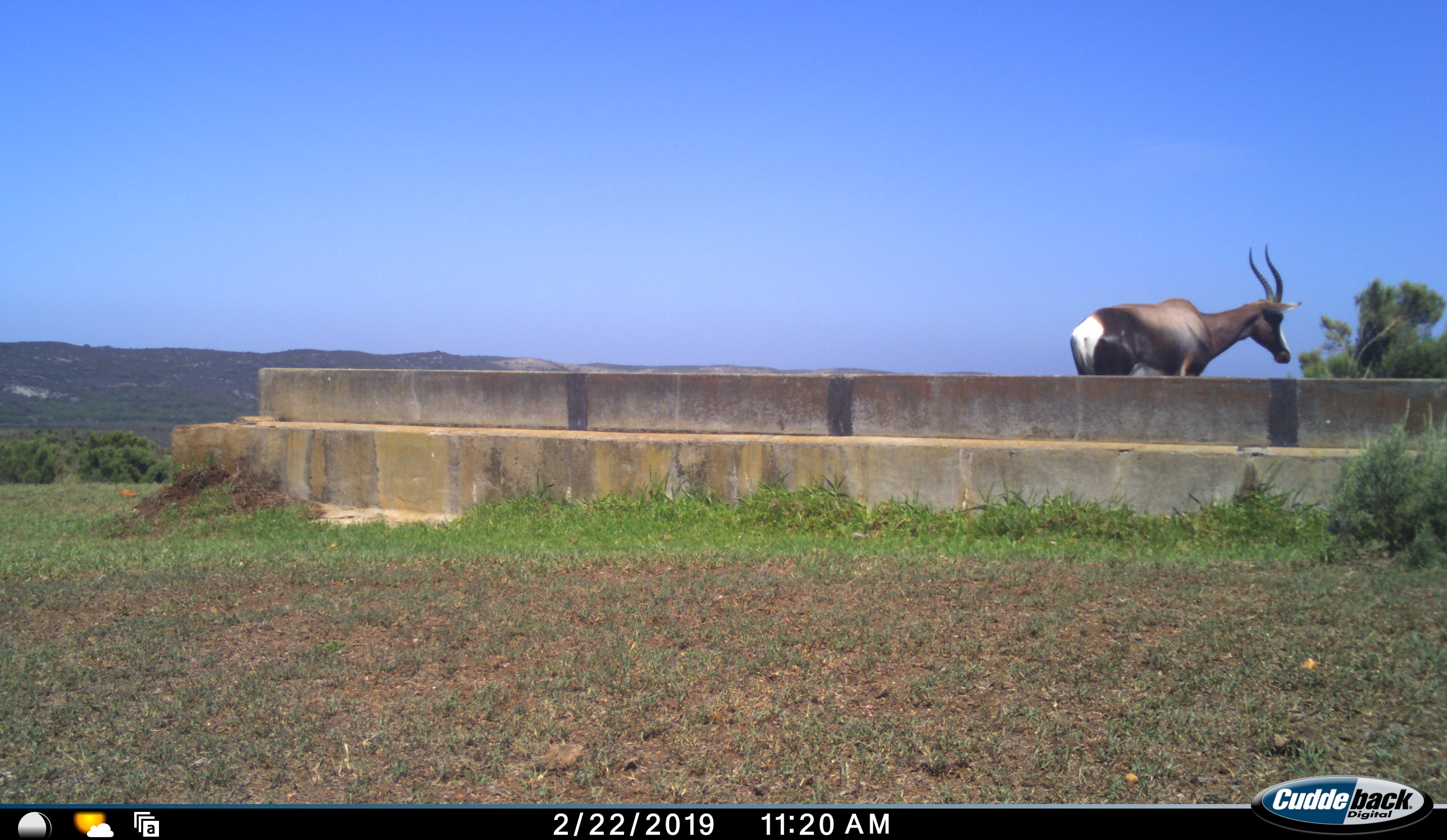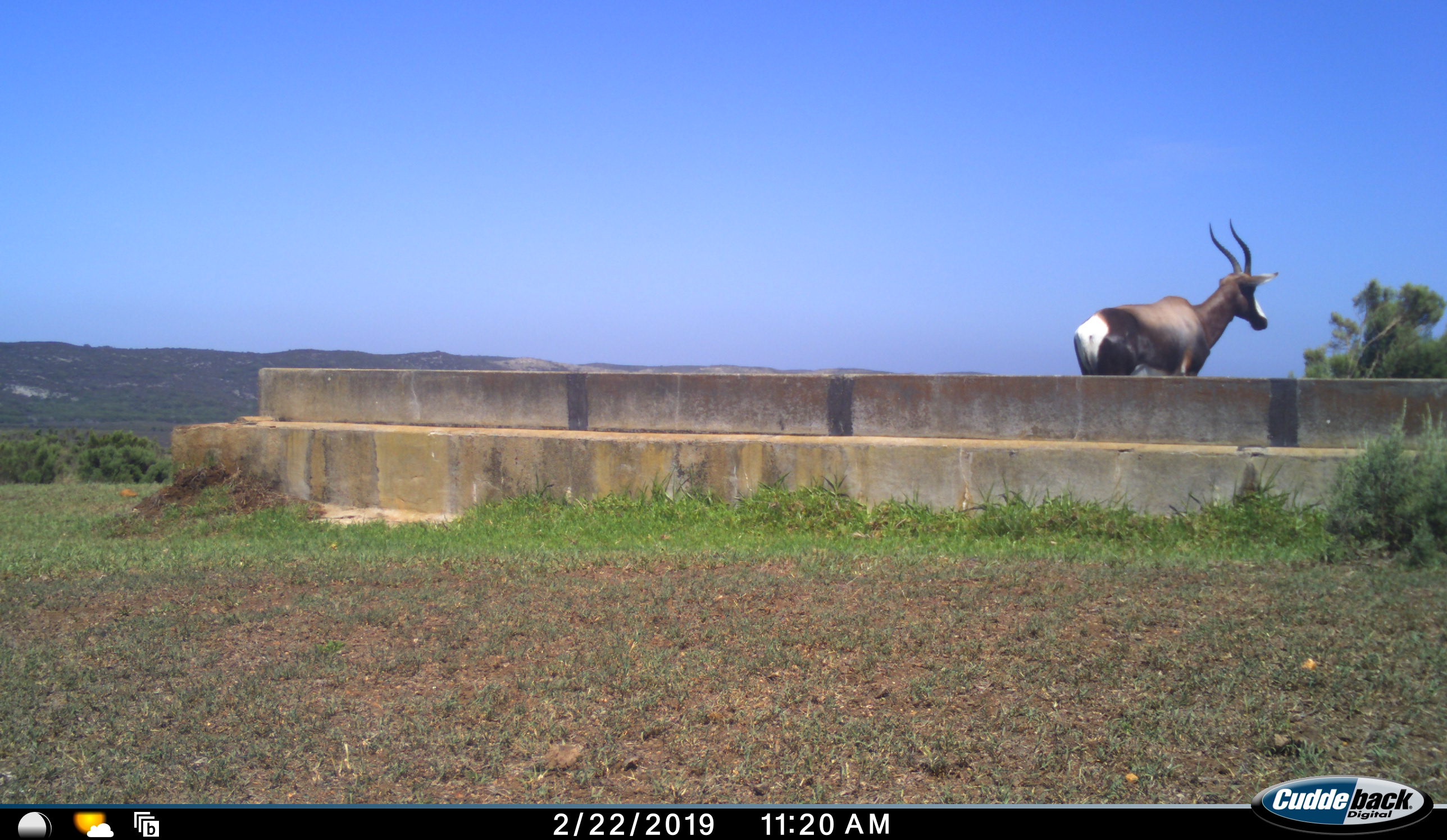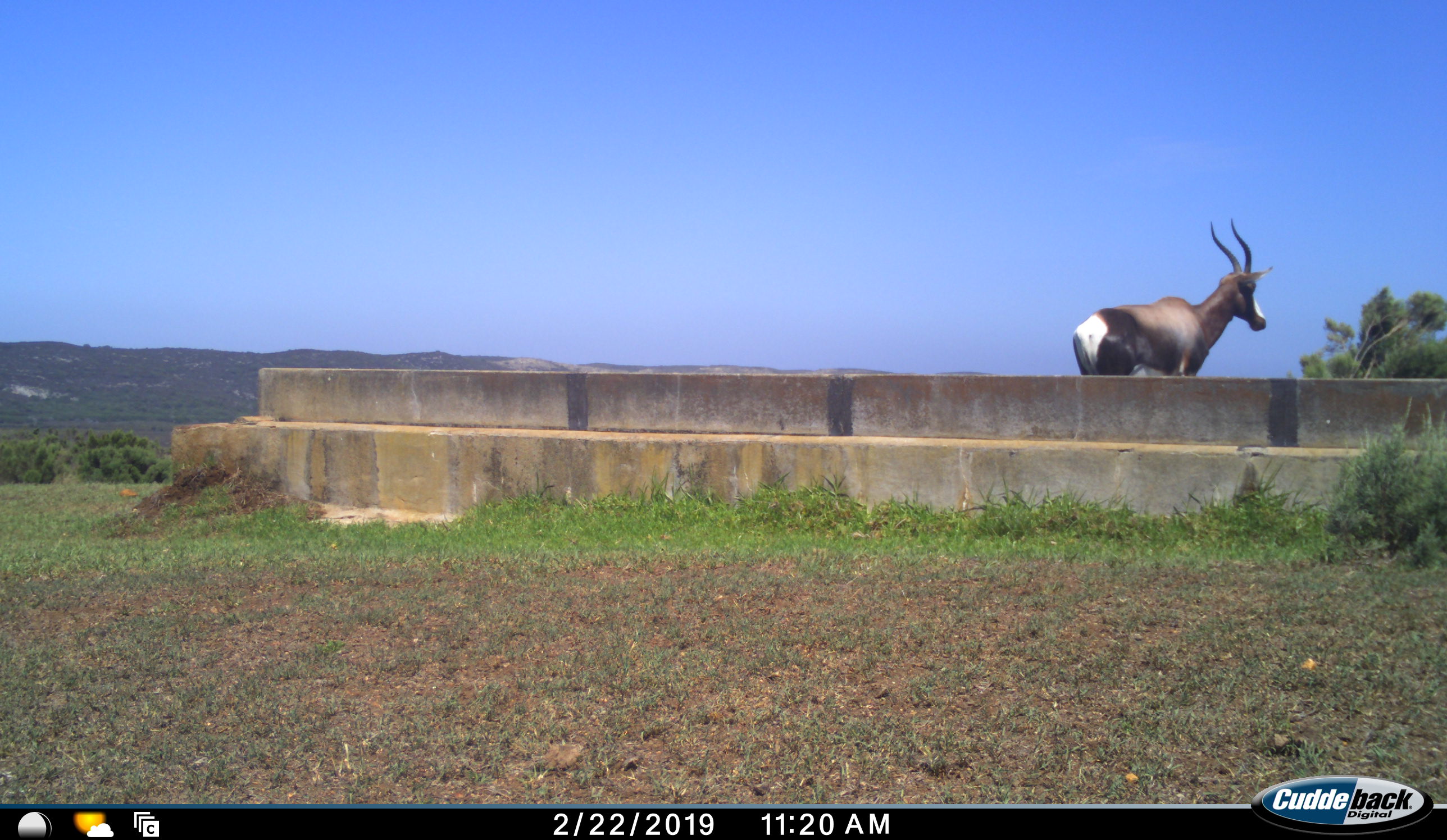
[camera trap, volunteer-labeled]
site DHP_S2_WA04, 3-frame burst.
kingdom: Animalia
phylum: Chordata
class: Mammalia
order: Artiodactyla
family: Bovidae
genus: Damaliscus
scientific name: Damaliscus pygargus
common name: bontebok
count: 1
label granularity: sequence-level